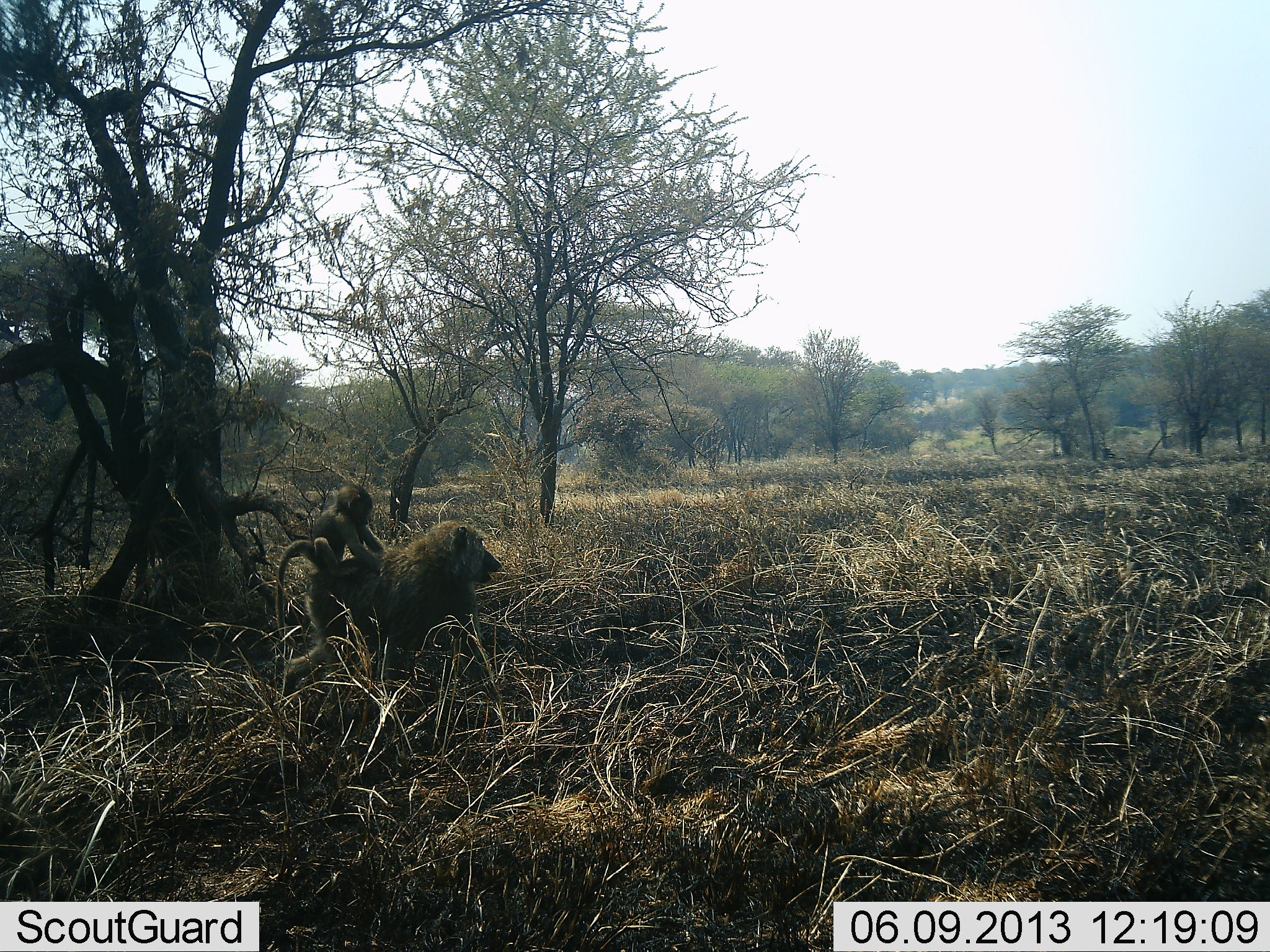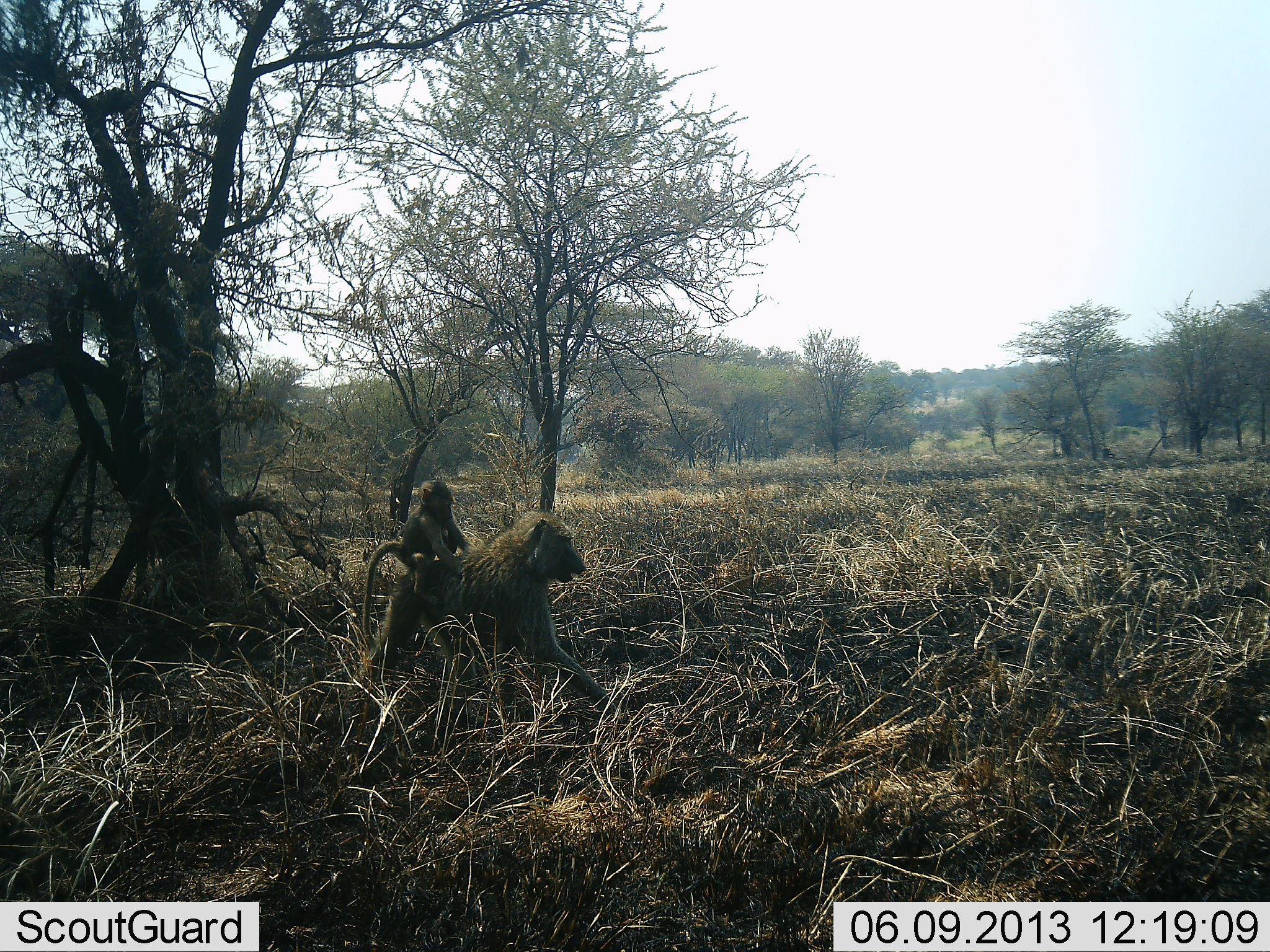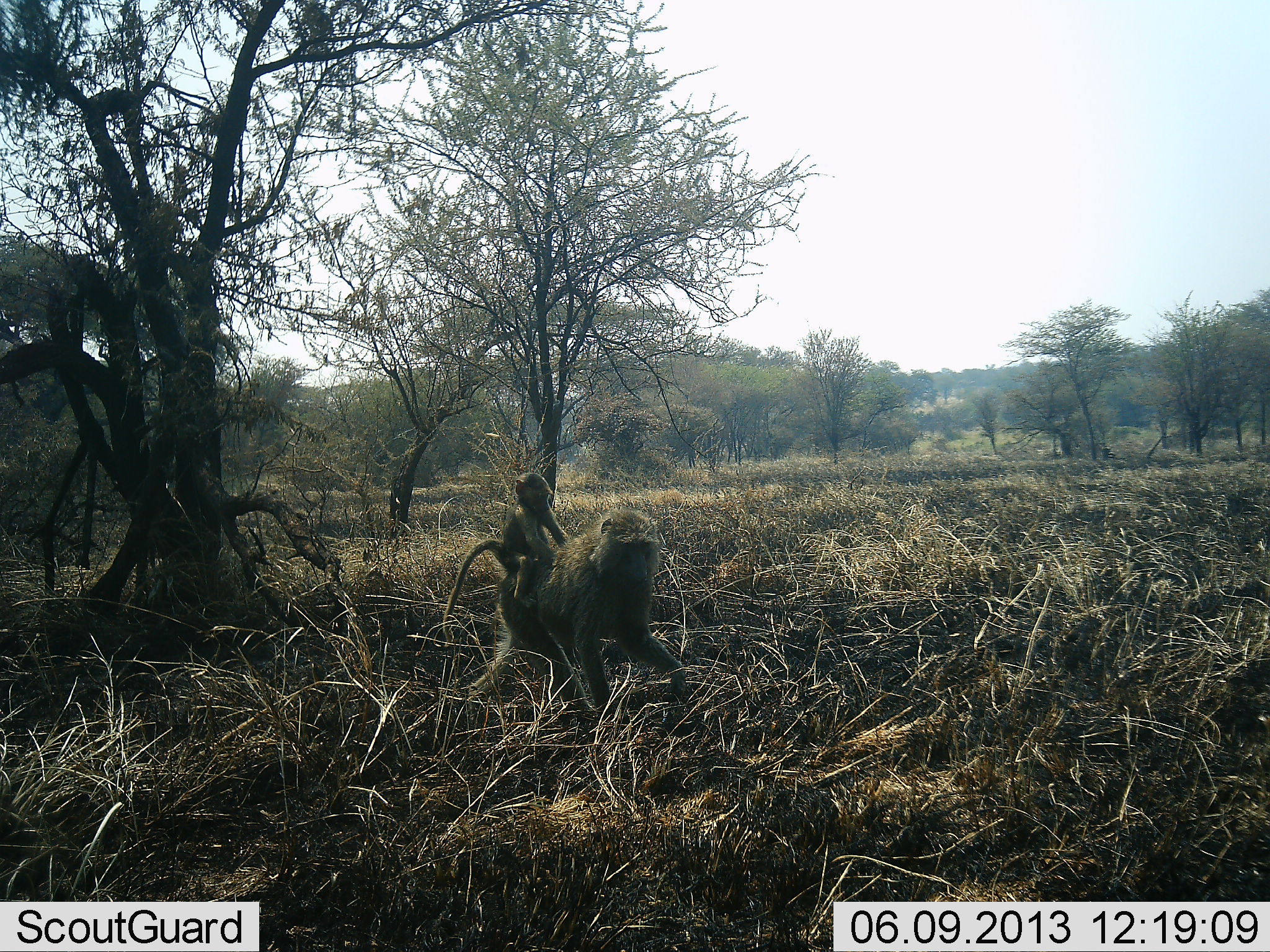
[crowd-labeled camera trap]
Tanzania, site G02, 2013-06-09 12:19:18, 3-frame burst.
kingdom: Animalia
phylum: Chordata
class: Mammalia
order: Primates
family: Cercopithecidae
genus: Papio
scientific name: Papio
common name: baboon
Baboon (Papio), count 2. Behavior (volunteer vote fractions): standing 10%, resting 10%, moving 100%, interacting 10%. Young present (vote fraction): 100%. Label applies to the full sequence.